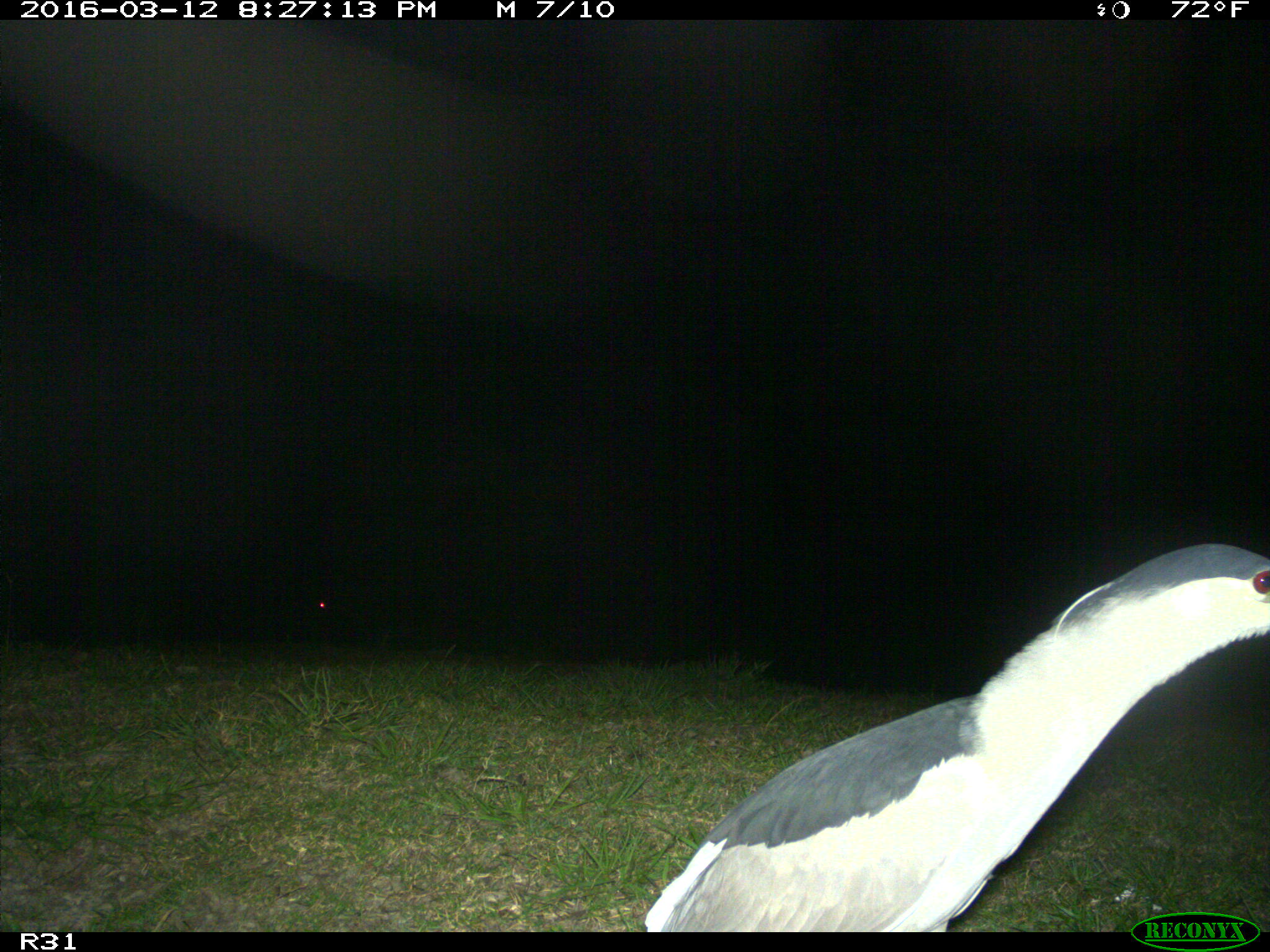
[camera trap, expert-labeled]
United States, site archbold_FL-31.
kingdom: Animalia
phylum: Chordata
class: Aves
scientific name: Aves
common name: birds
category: unidentified bird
Unidentified bird (birds) (Aves).